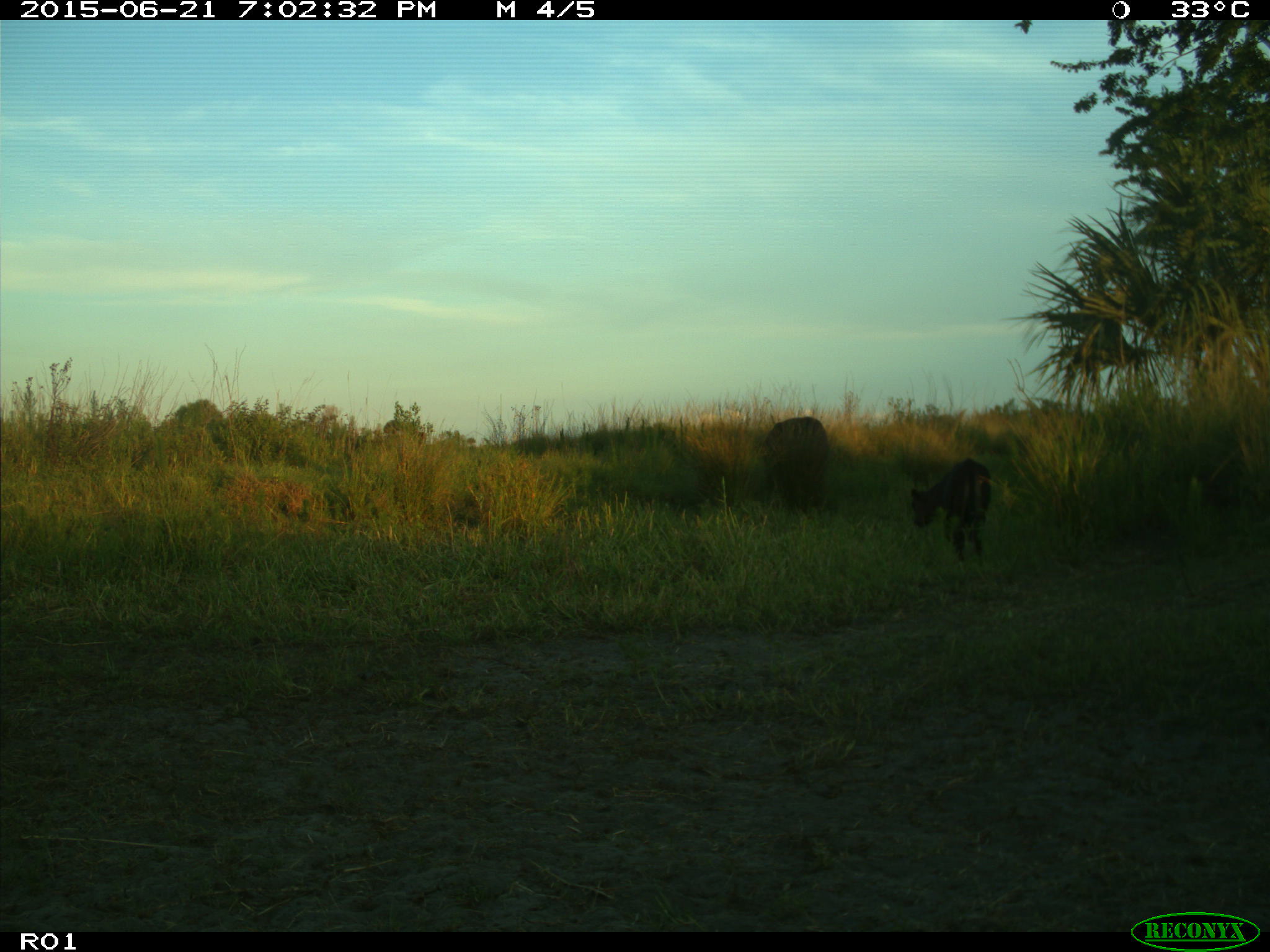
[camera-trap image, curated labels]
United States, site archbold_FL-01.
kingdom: Animalia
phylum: Chordata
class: Mammalia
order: Artiodactyla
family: Bovidae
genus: Bos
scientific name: Bos taurus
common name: domestic cow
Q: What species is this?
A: Bos taurus (domestic cow).